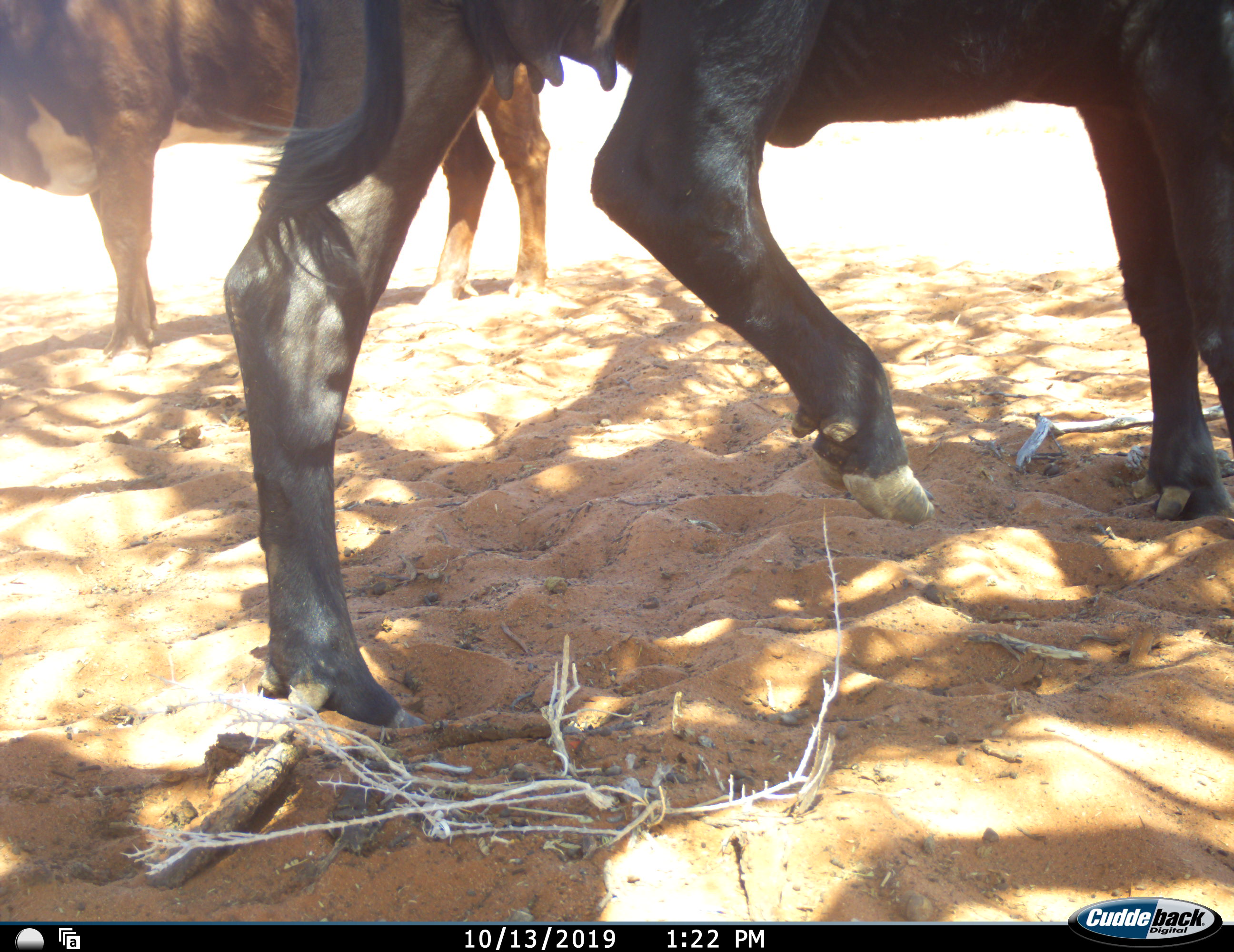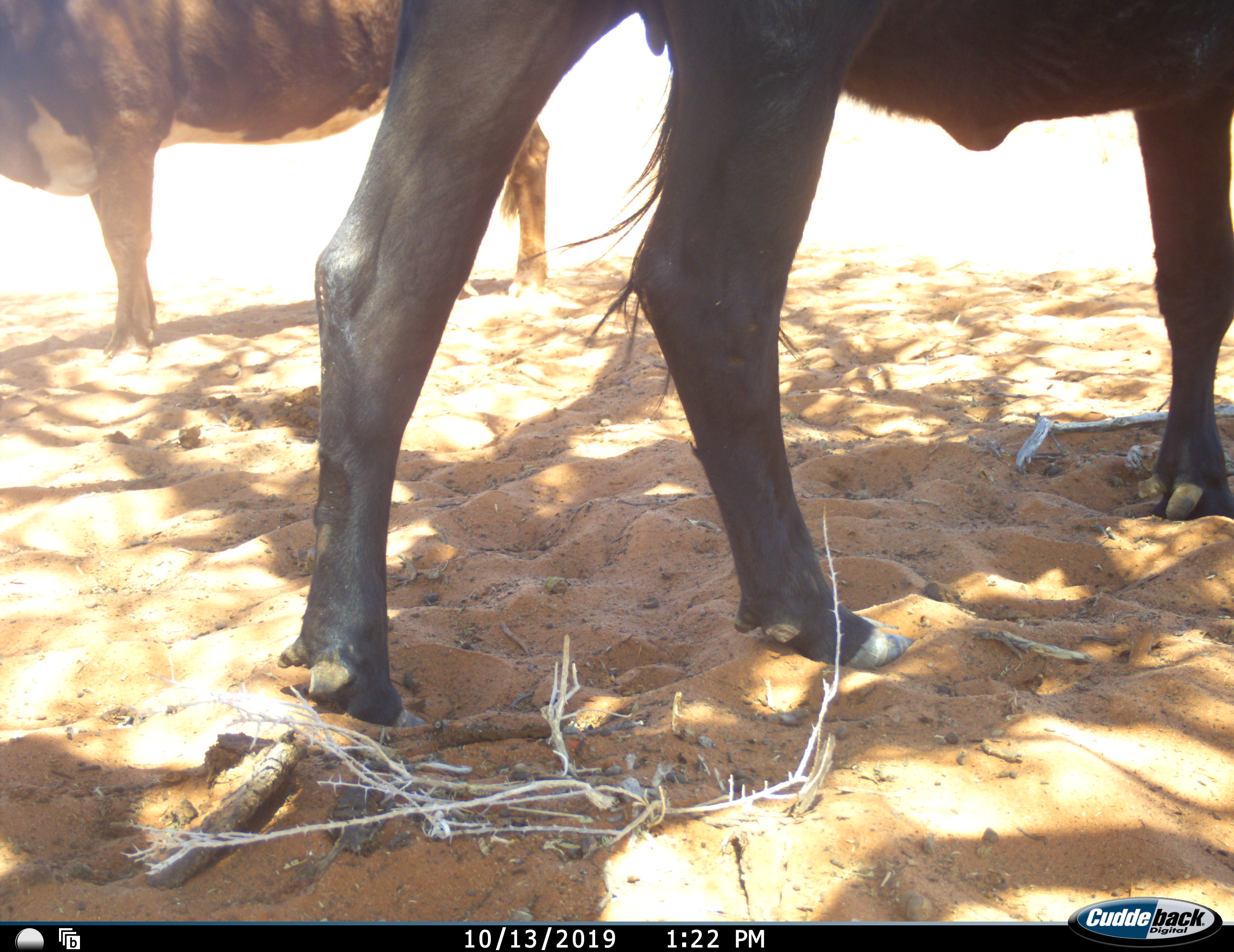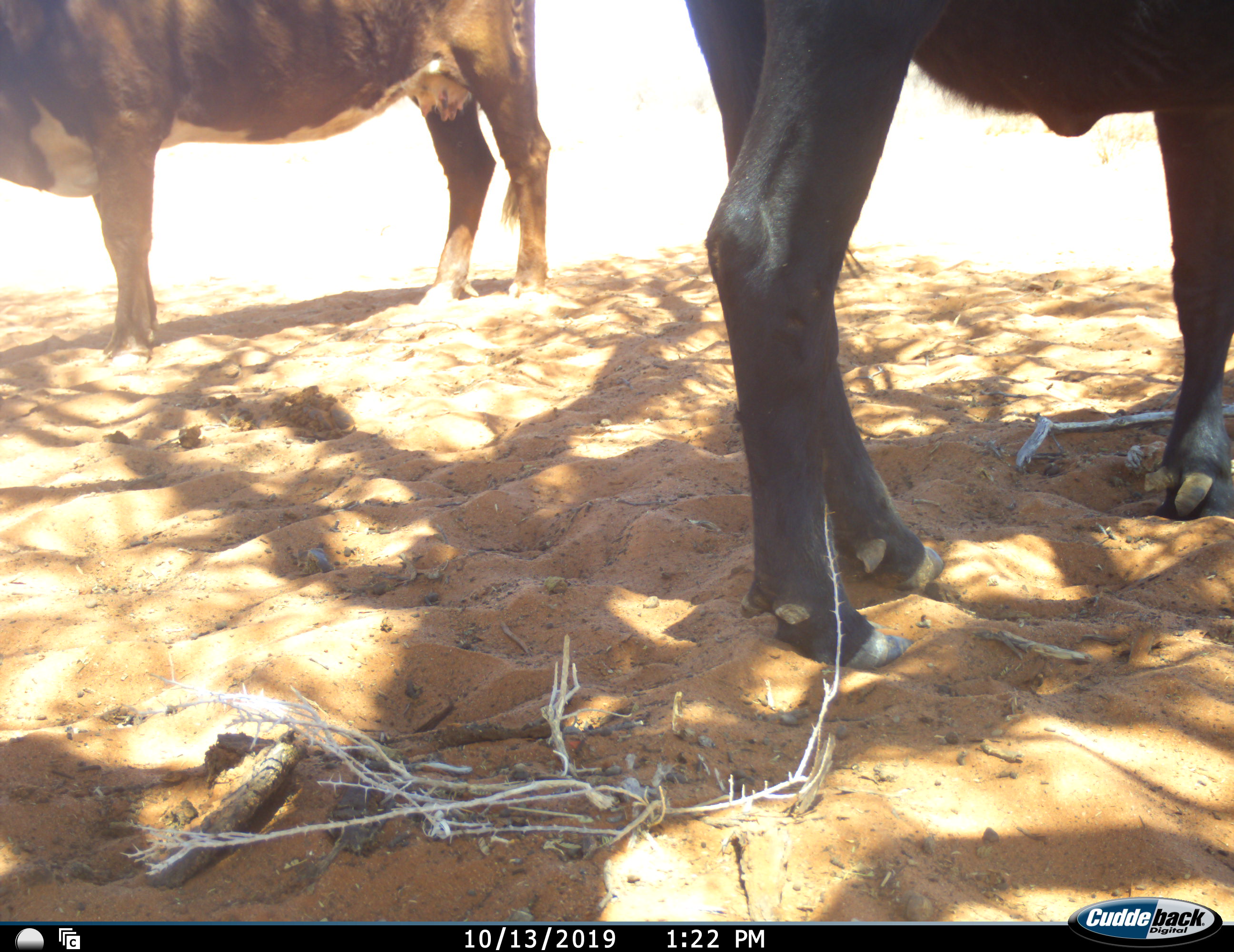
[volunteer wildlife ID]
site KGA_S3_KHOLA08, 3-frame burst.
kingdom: Animalia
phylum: Chordata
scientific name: Vertebrata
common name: domestic animal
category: domesticanimal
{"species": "domesticanimal (domestic animal) (Vertebrata)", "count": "2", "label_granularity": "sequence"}